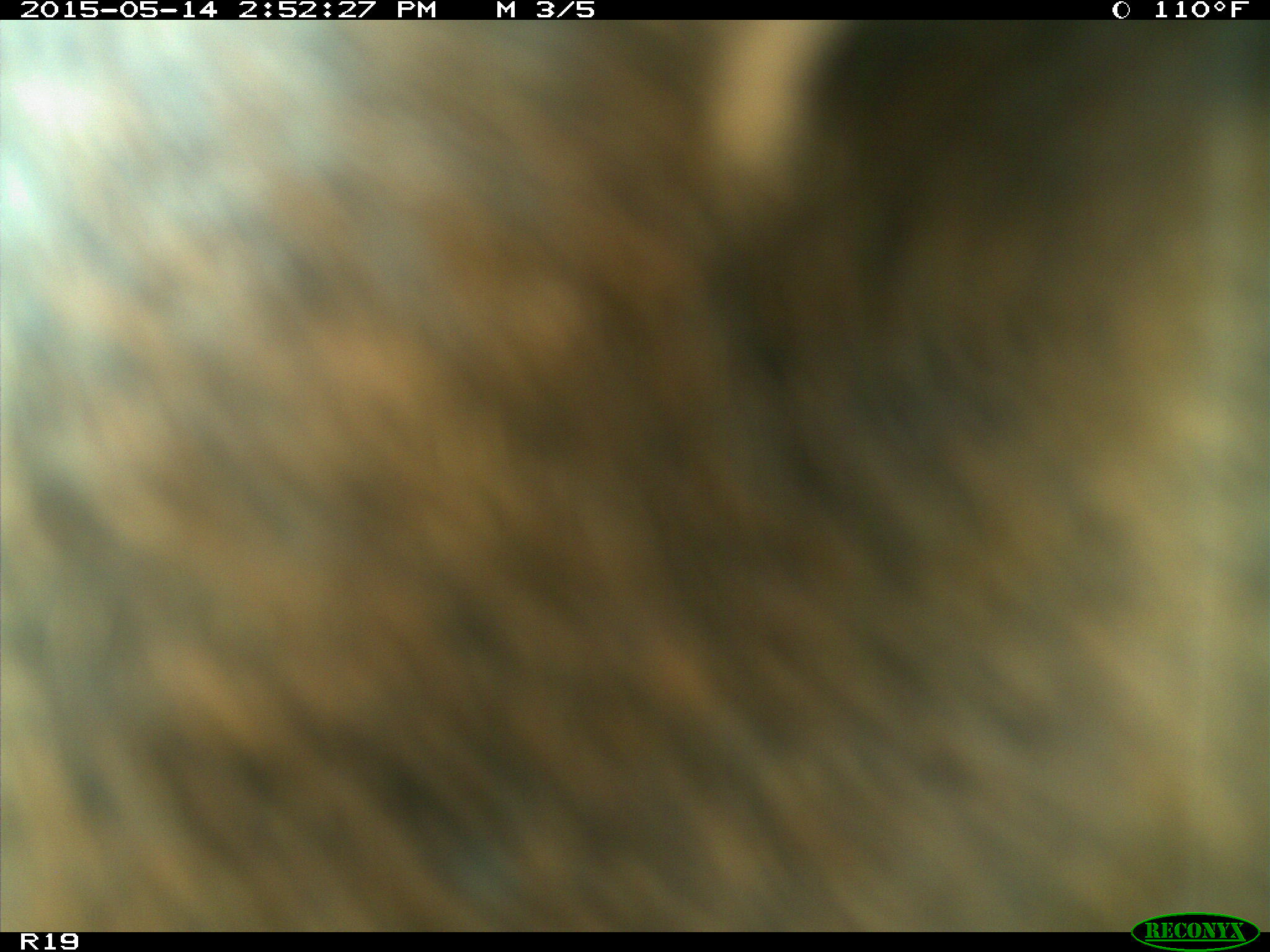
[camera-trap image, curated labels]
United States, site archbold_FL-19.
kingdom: Animalia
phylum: Chordata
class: Mammalia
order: Artiodactyla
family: Bovidae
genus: Bos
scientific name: Bos taurus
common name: domestic cow